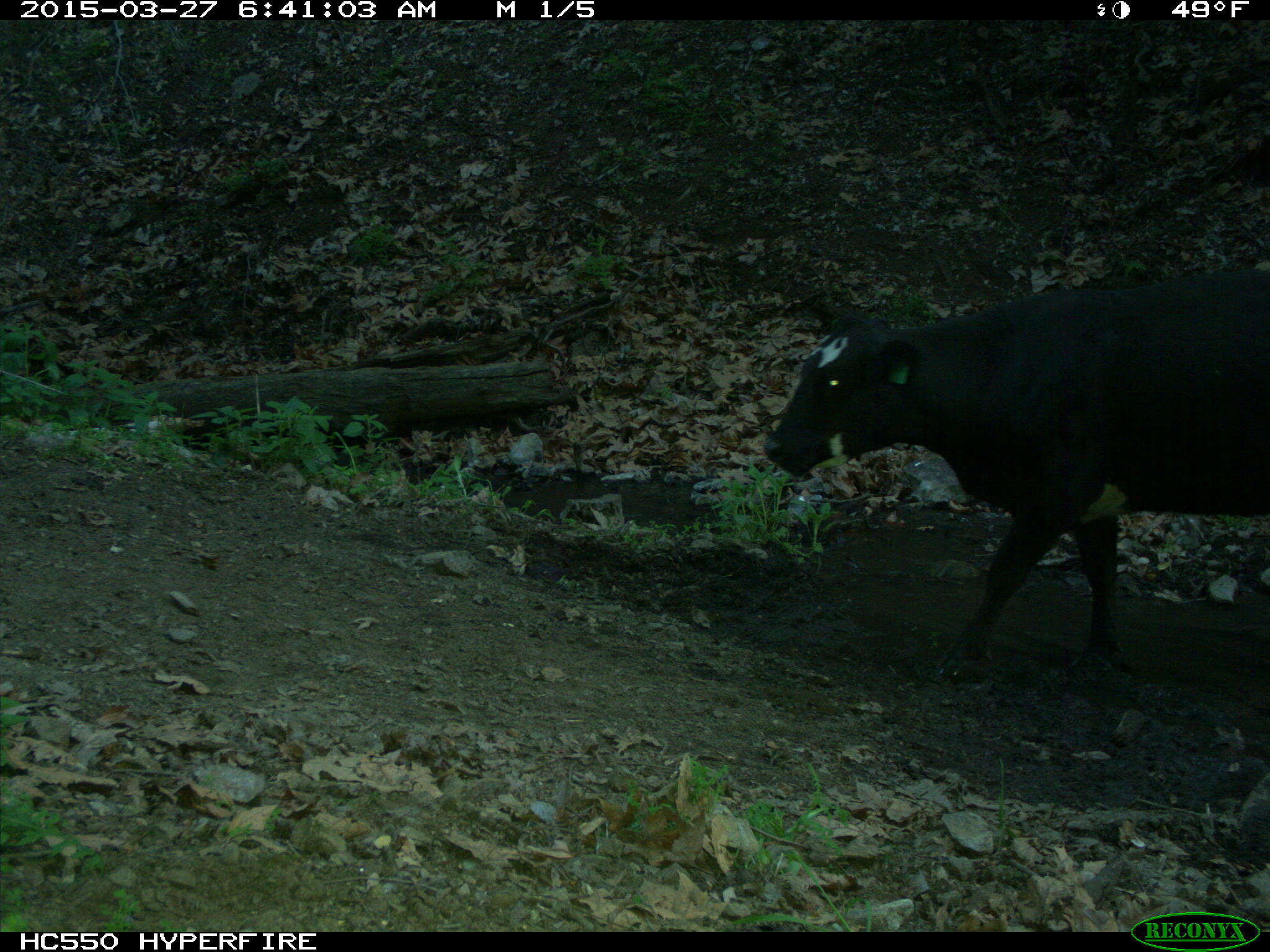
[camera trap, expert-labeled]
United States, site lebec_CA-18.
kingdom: Animalia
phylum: Chordata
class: Mammalia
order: Artiodactyla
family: Bovidae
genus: Bos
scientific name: Bos taurus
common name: domestic cow